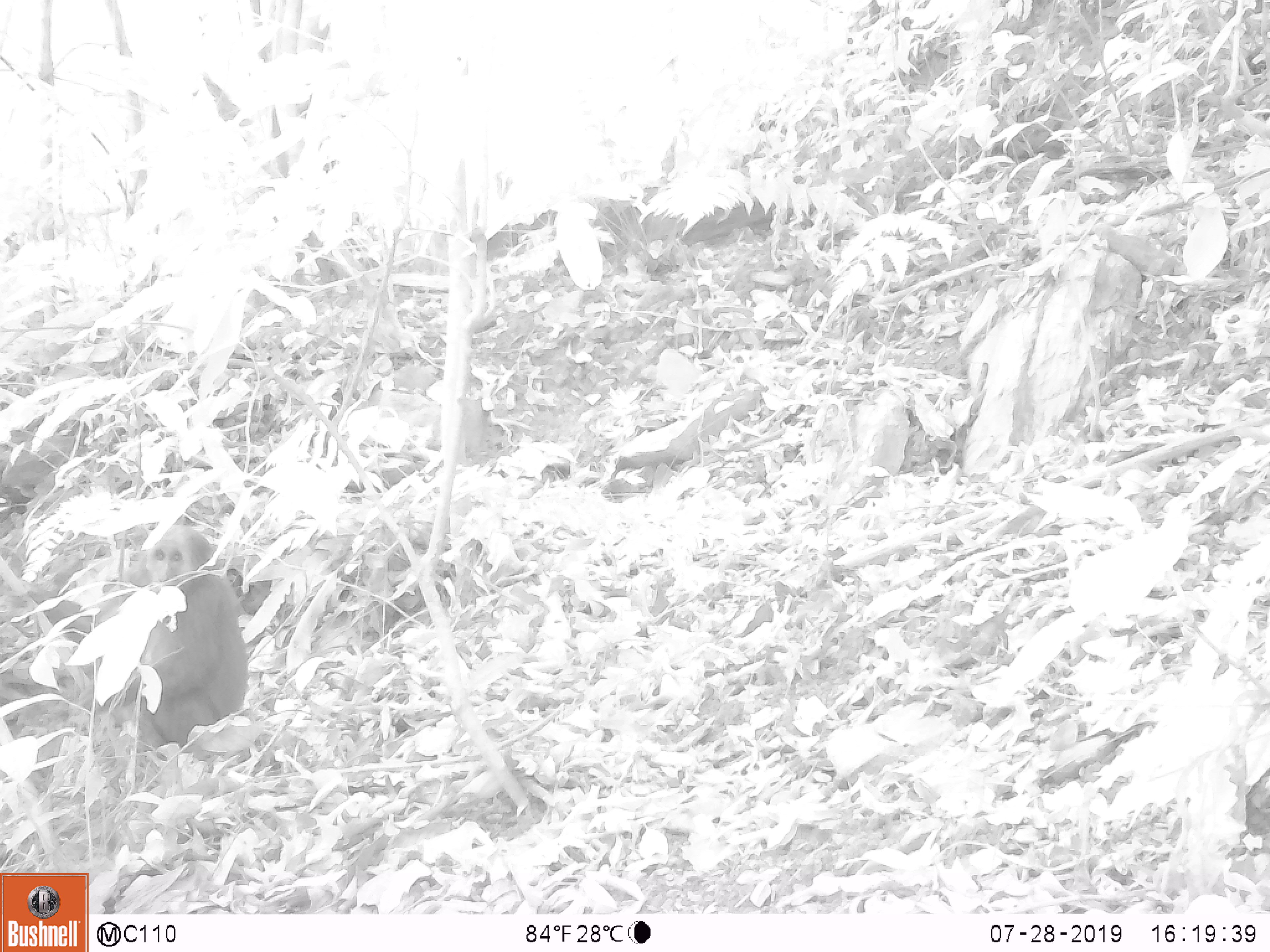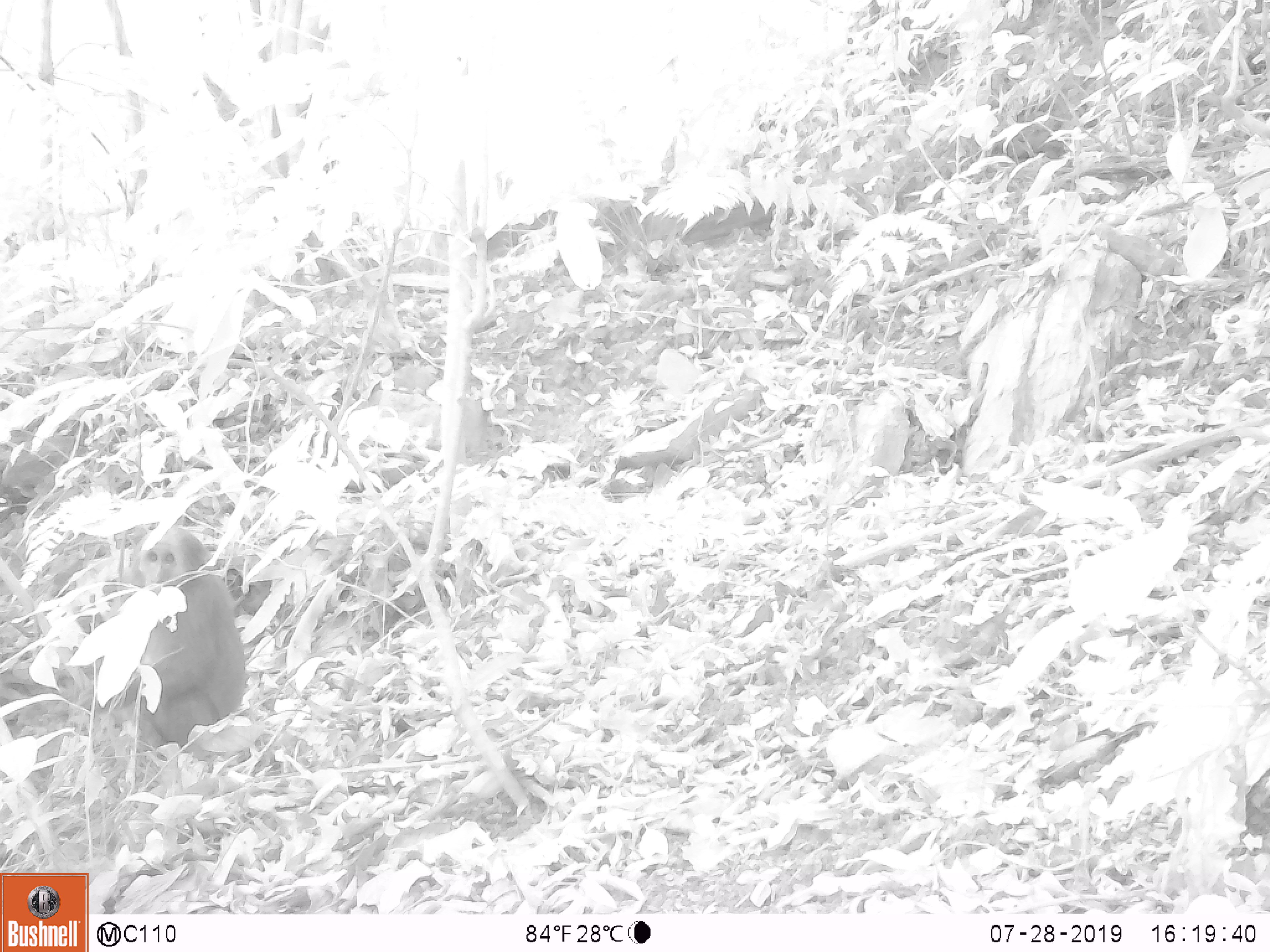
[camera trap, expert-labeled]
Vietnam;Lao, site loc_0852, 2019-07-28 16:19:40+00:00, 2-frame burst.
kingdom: Animalia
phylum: Chordata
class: Mammalia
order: Primates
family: Cercopithecidae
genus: Macaca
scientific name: Macaca arctoides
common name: stump-tailed macaque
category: stump tailed macaque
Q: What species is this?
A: Stump tailed macaque (stump-tailed macaque) (Macaca arctoides).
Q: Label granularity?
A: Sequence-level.